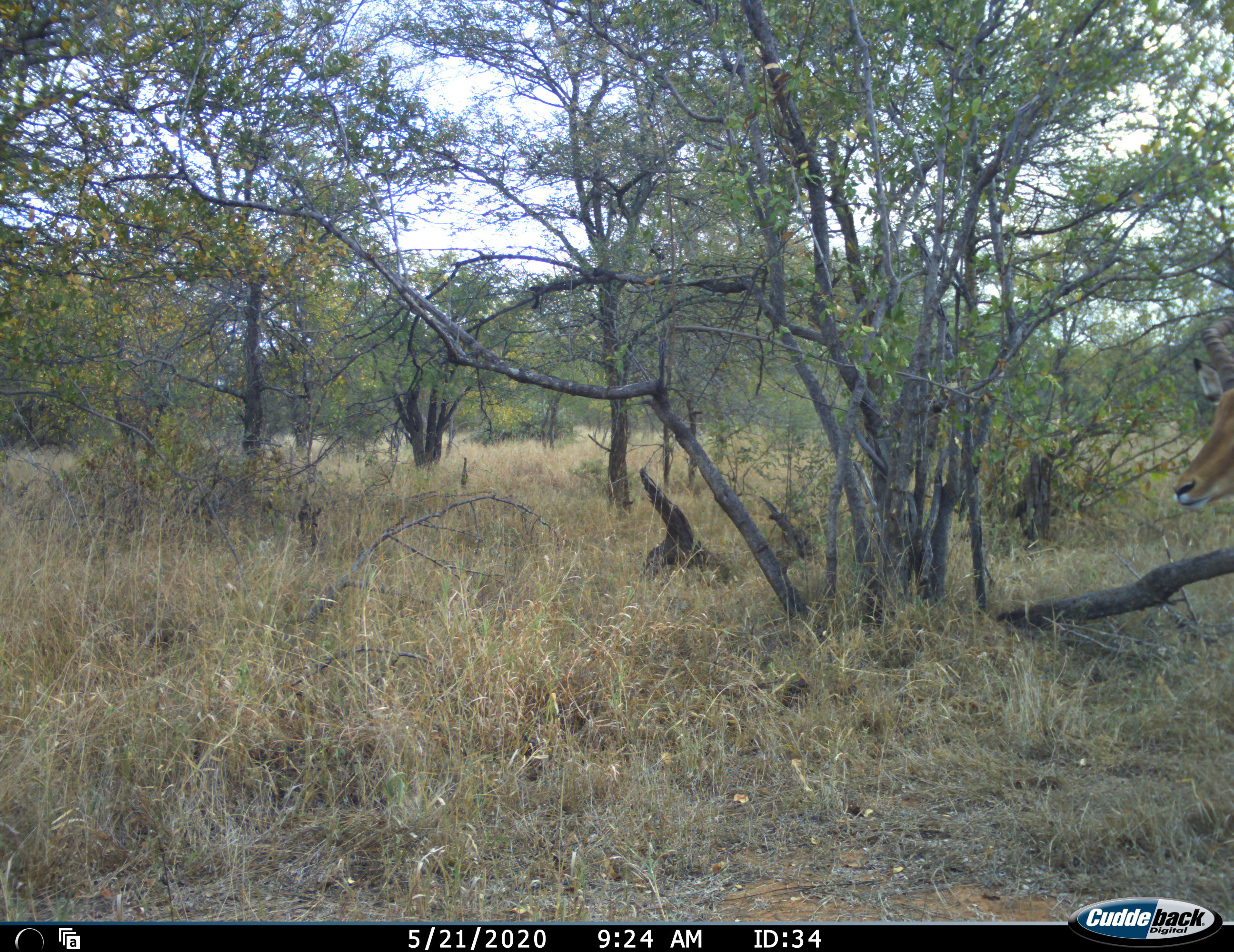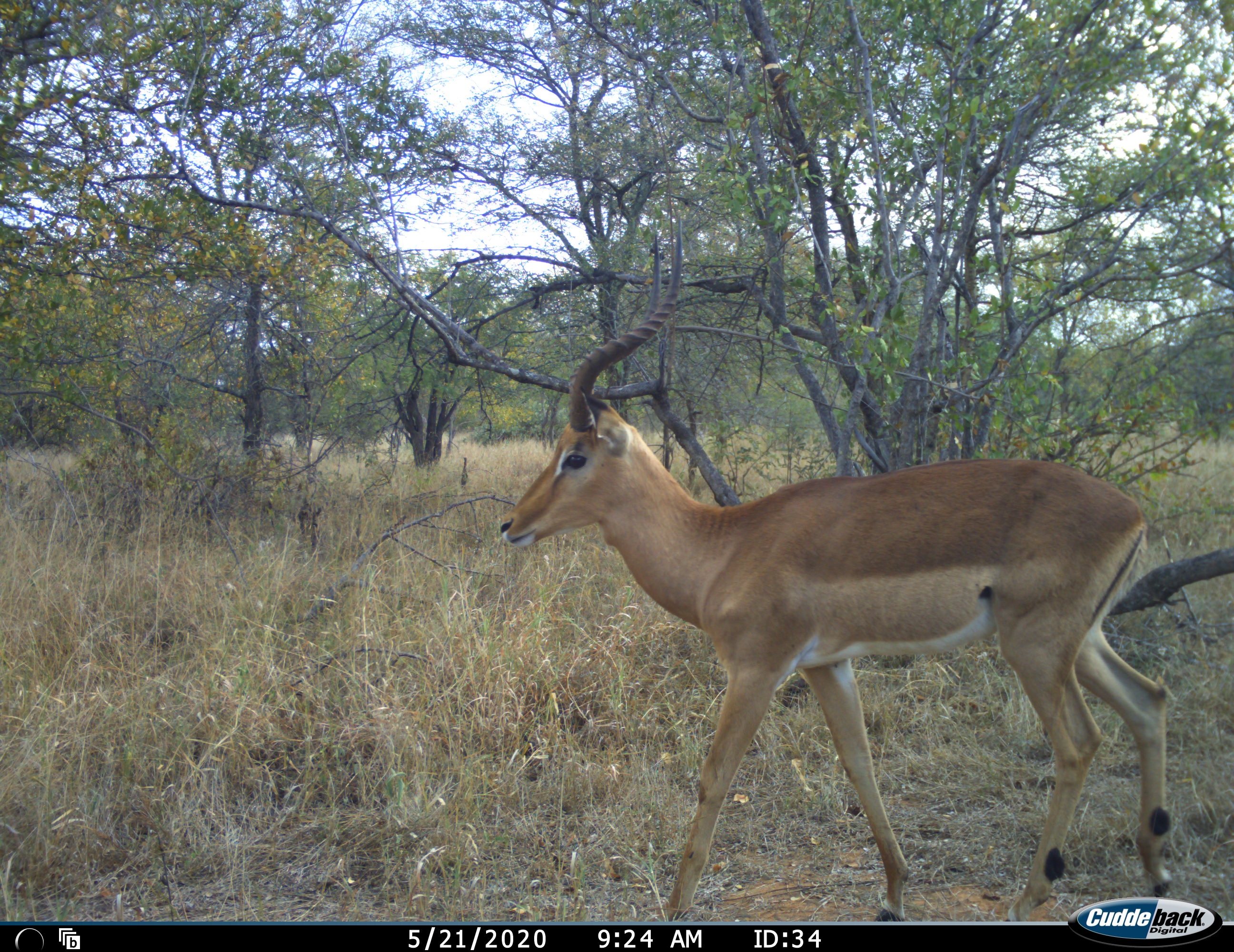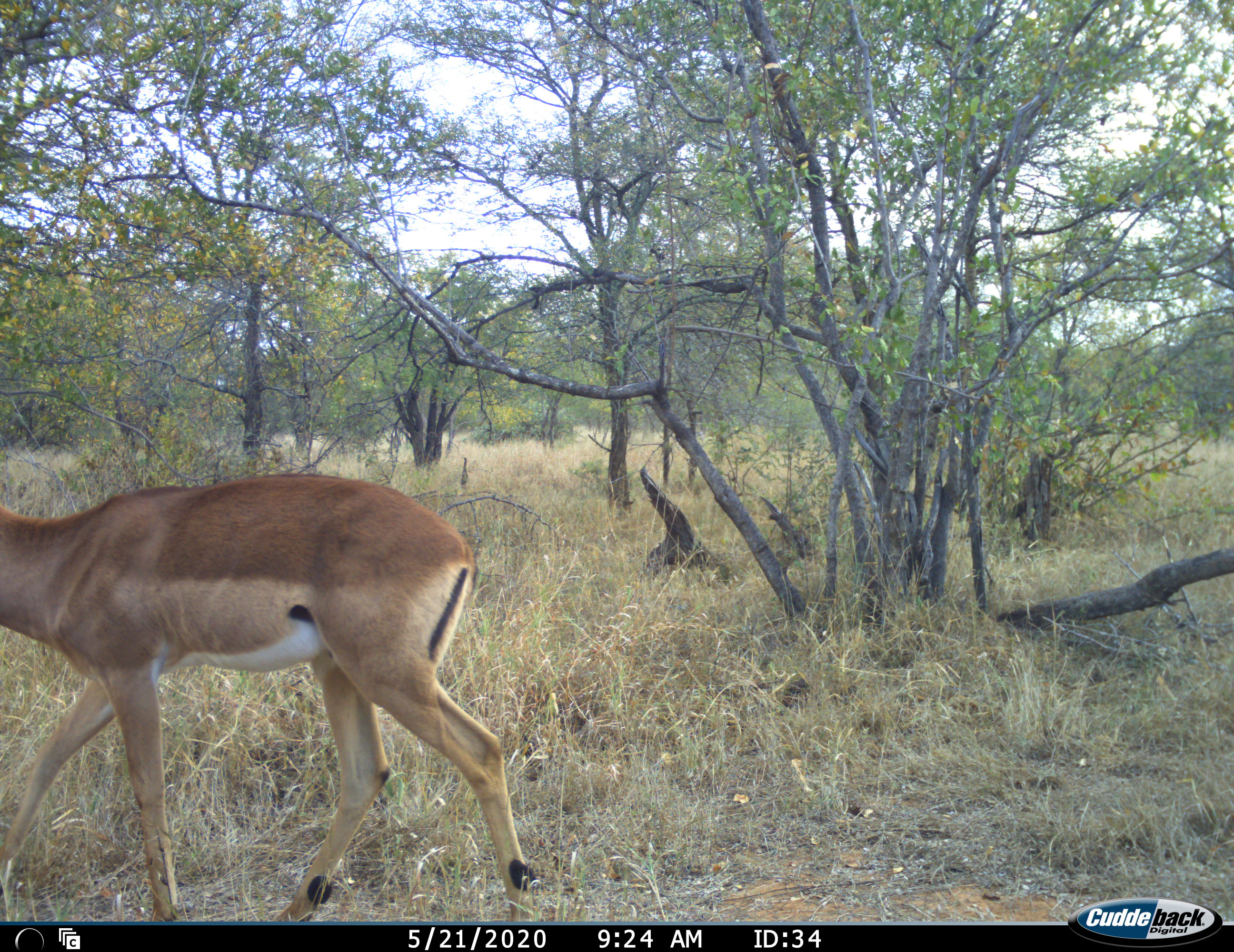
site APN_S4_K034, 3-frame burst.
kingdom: Animalia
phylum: Chordata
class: Mammalia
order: Artiodactyla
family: Bovidae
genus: Aepyceros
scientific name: Aepyceros melampus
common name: impala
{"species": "impala (Aepyceros melampus)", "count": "1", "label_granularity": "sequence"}